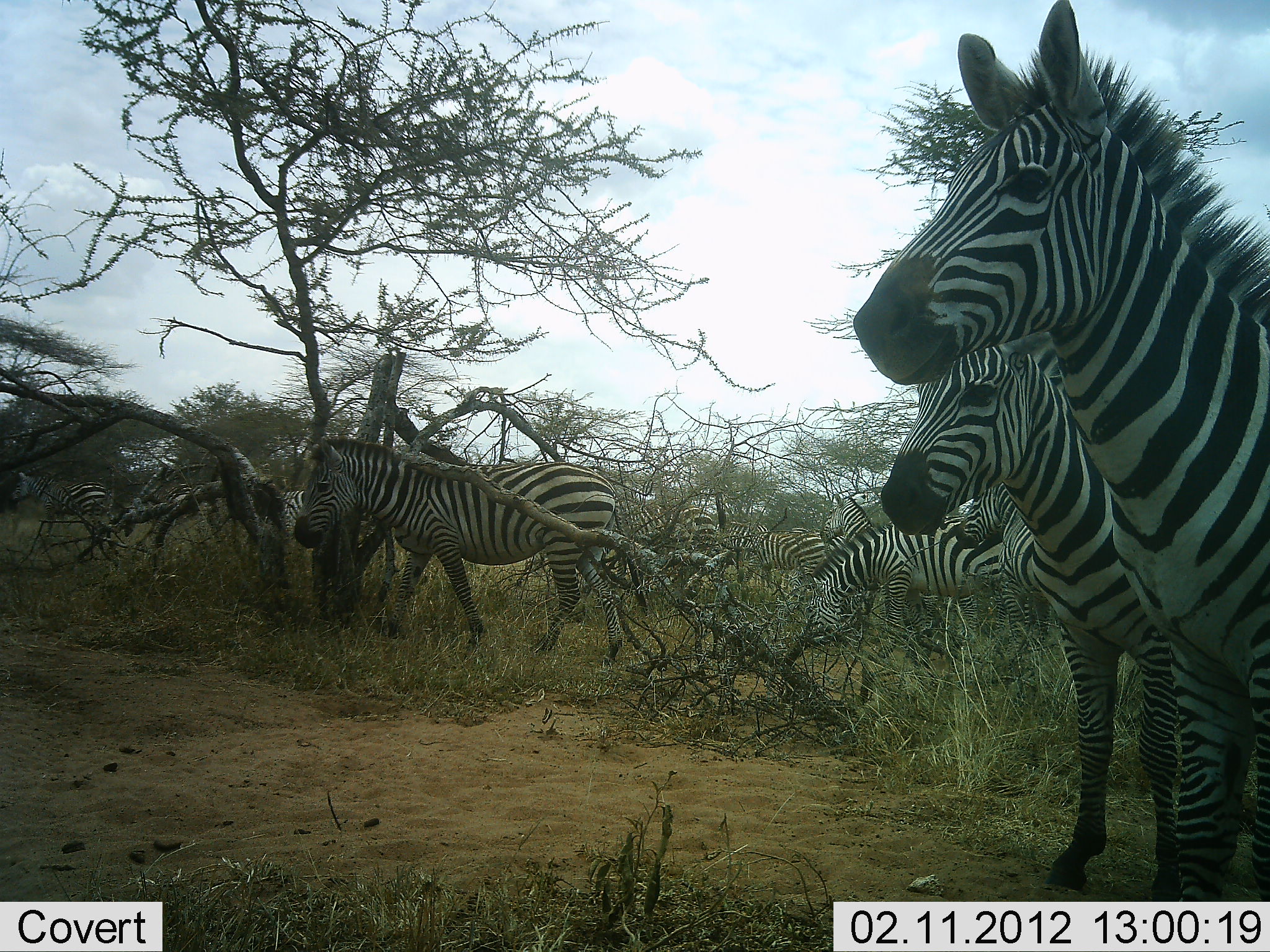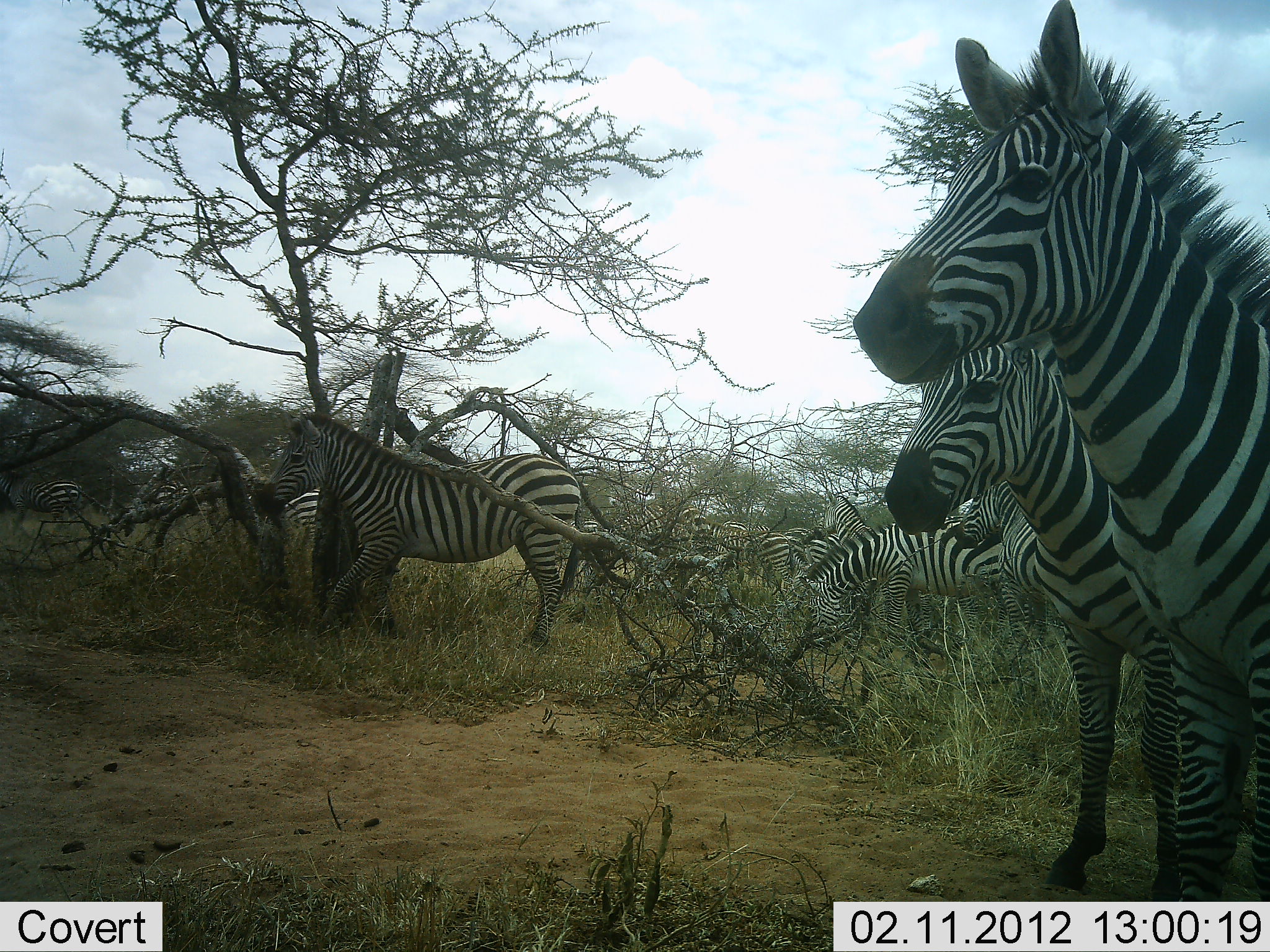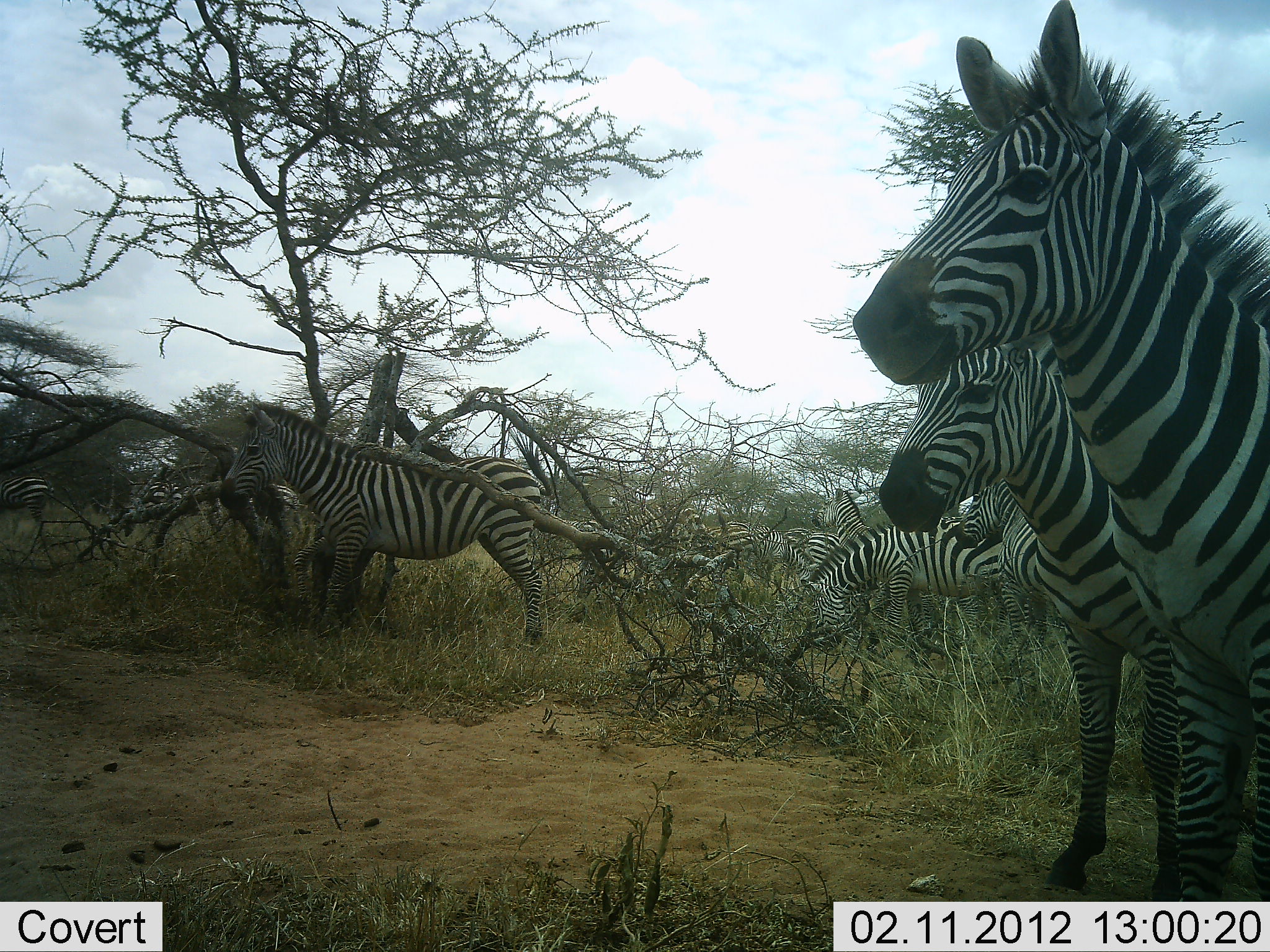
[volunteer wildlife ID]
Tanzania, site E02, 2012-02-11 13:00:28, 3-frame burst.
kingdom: Animalia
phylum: Chordata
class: Mammalia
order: Perissodactyla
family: Equidae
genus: Equus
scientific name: Equus quagga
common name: plains zebra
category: zebra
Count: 11-50.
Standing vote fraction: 79%.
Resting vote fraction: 0%.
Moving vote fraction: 86%.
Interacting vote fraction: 7%.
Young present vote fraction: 0%.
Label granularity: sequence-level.